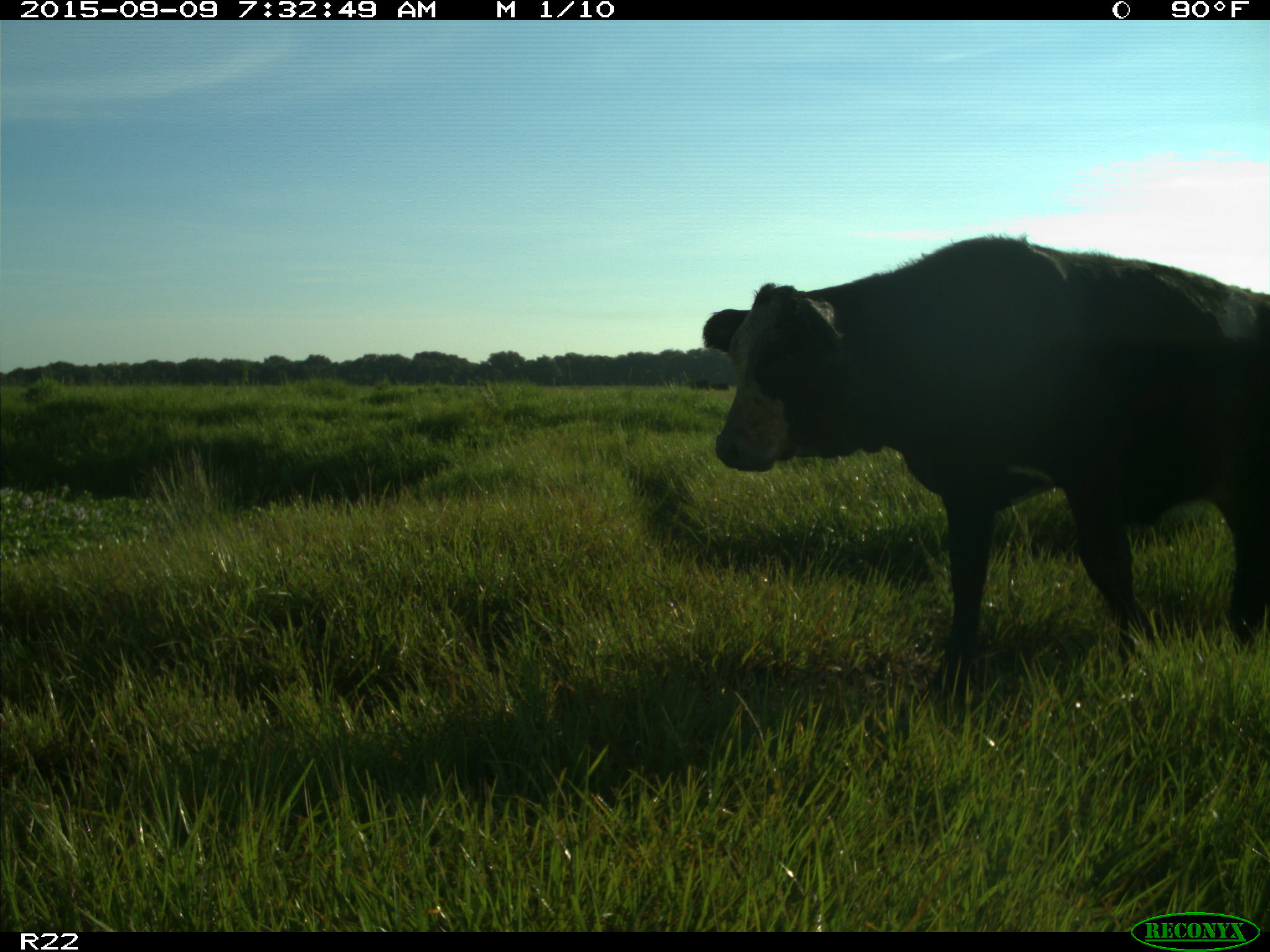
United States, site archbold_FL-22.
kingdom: Animalia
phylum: Chordata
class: Mammalia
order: Artiodactyla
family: Bovidae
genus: Bos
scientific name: Bos taurus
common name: domestic cow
Bos taurus (domestic cow).